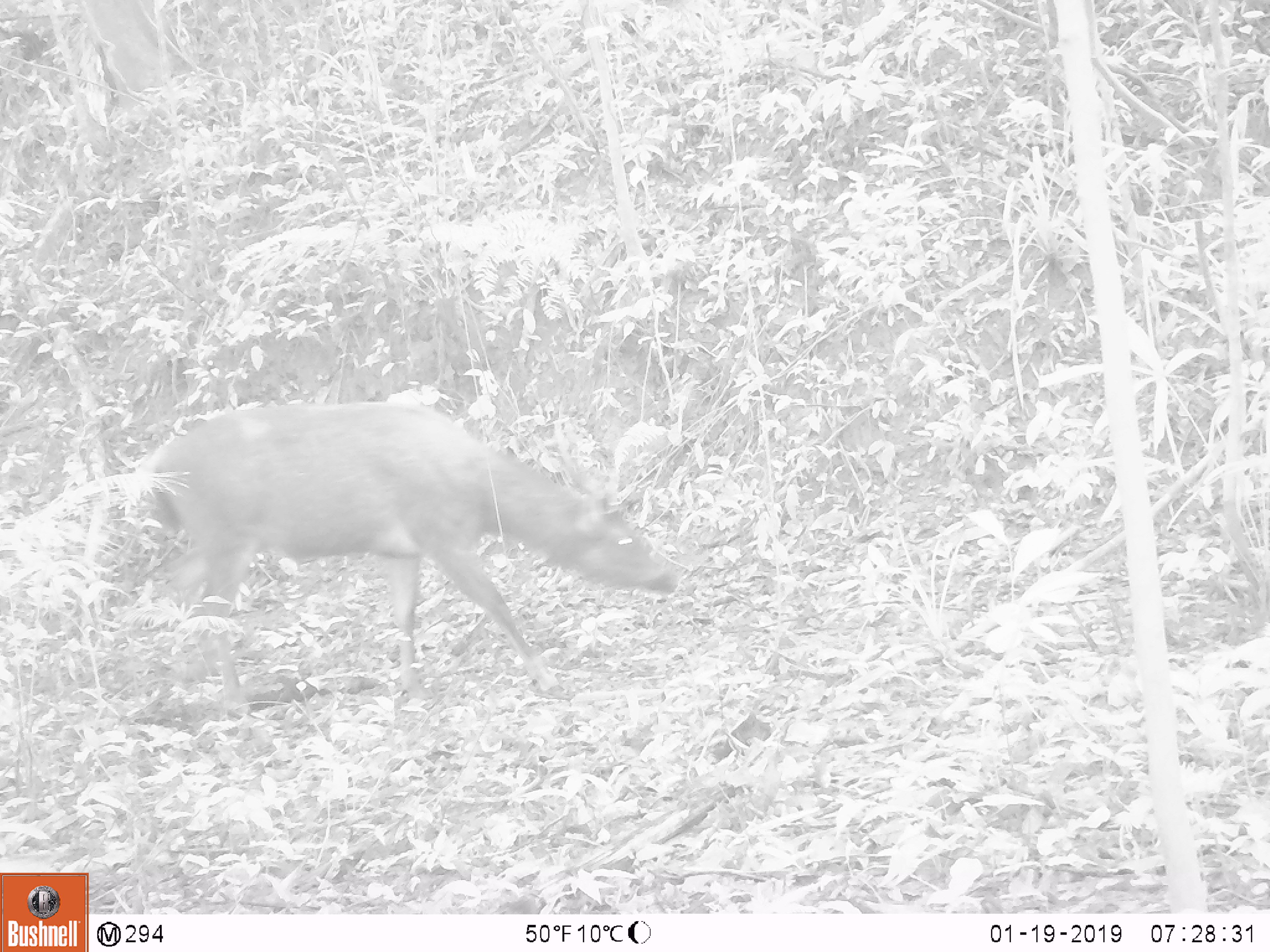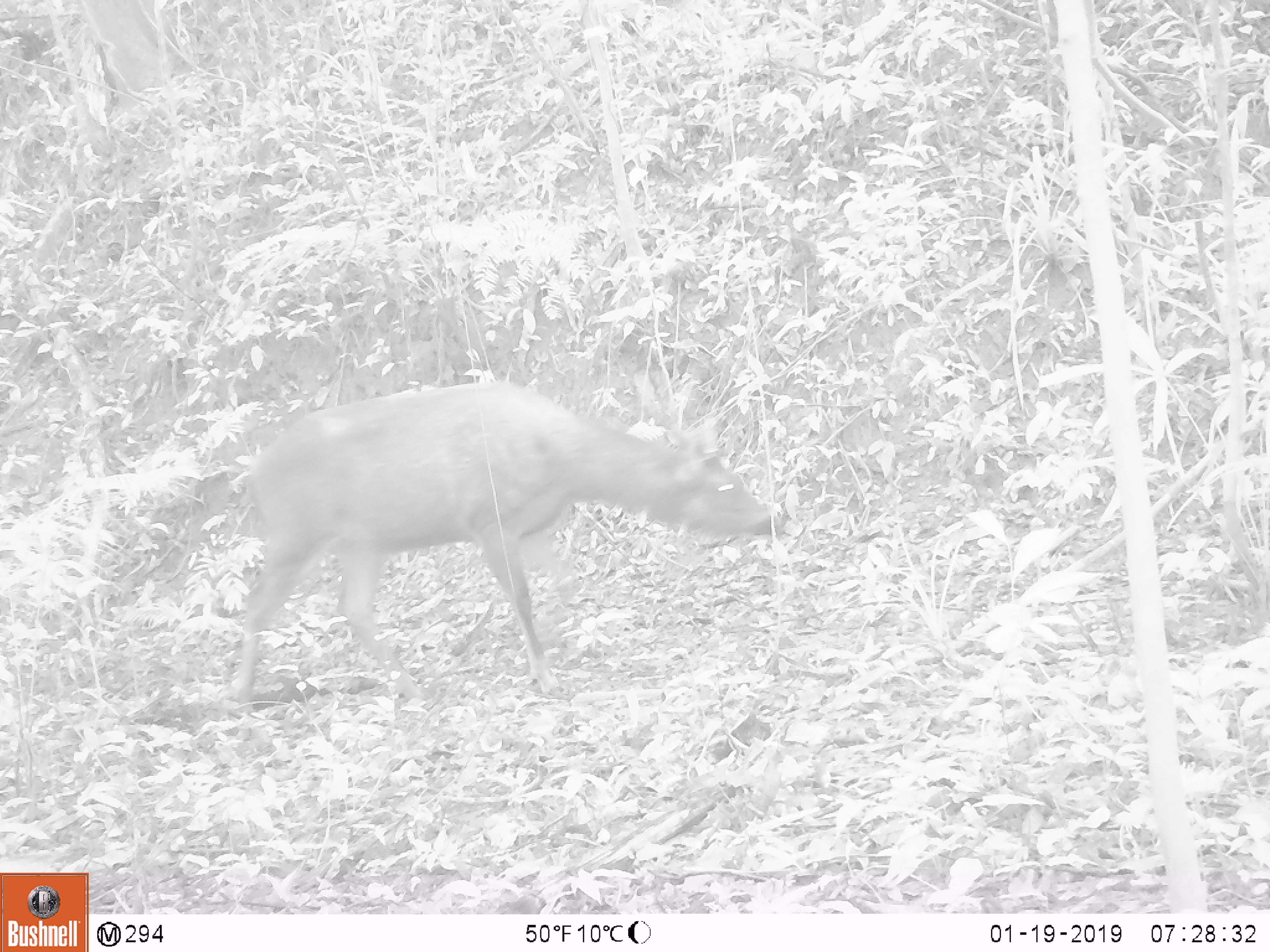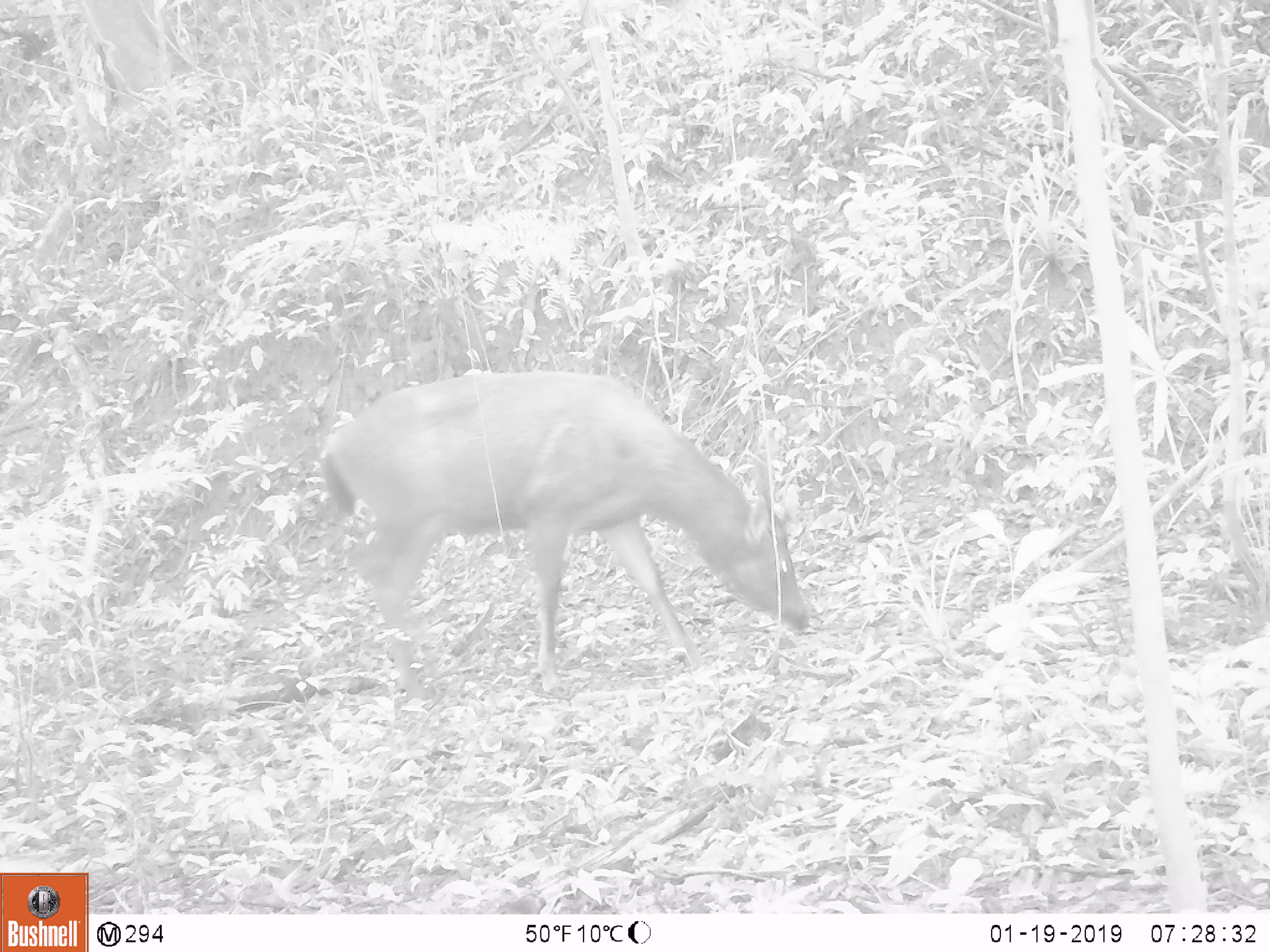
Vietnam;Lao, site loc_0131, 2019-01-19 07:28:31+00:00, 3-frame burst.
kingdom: Animalia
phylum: Chordata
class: Mammalia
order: Artiodactyla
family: Cervidae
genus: Rusa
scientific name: Rusa unicolor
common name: sambar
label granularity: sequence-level